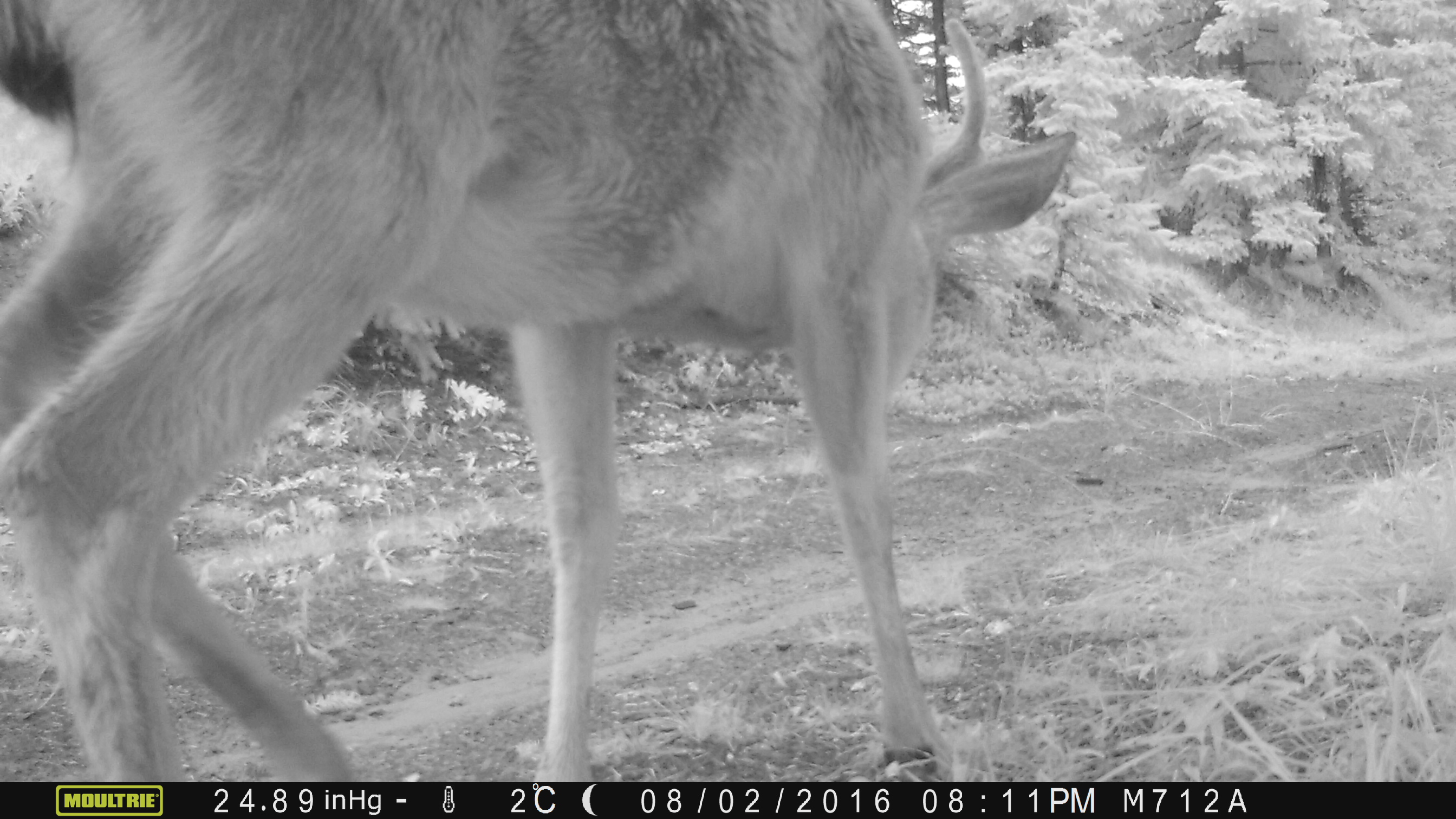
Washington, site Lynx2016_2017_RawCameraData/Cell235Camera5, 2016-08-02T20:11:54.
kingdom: Animalia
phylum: Chordata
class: Mammalia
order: Artiodactyla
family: Cervidae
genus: Odocoileus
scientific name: Odocoileus hemionus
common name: mule deer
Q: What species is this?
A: Odocoileus hemionus (mule deer).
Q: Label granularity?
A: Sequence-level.